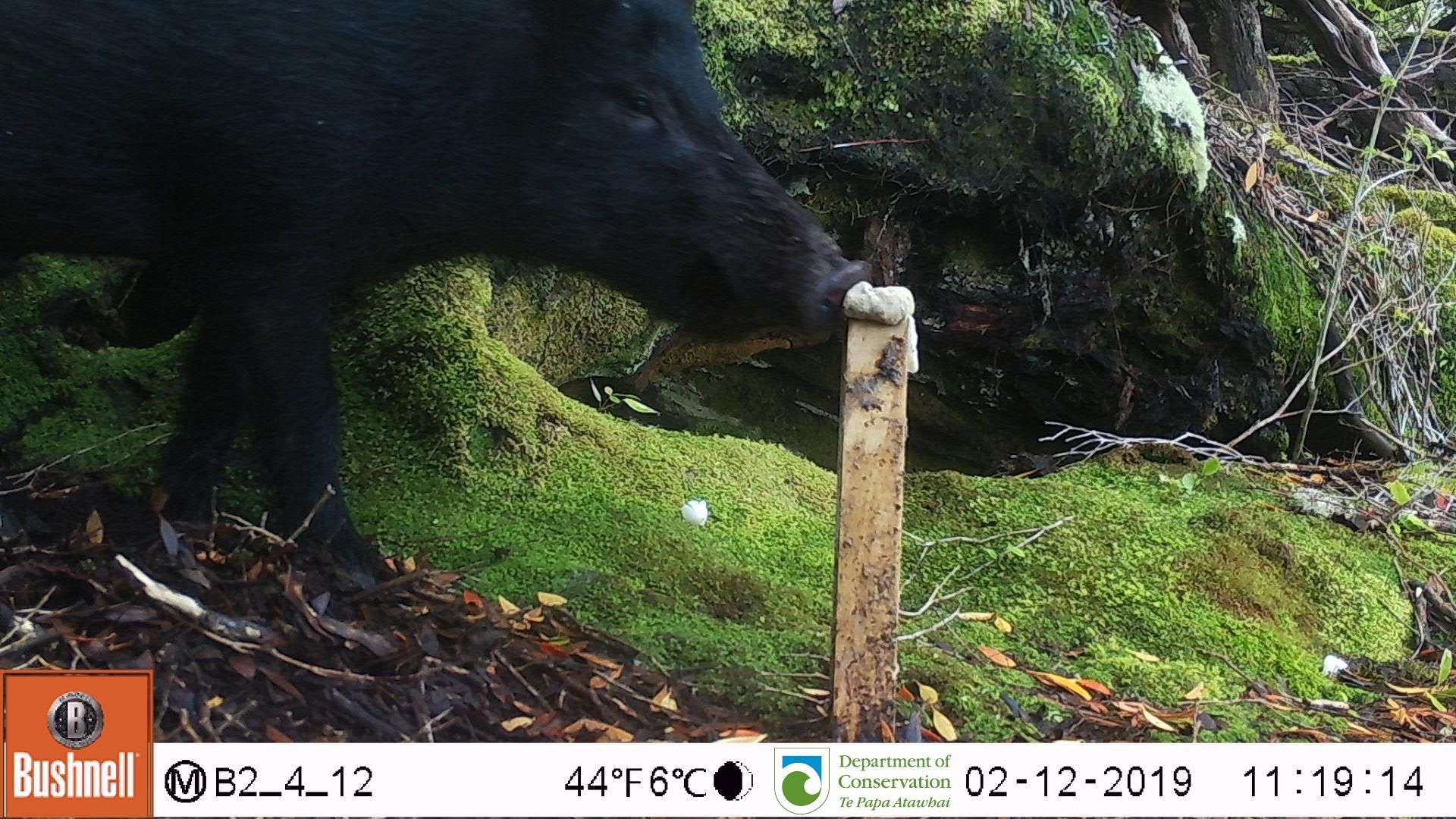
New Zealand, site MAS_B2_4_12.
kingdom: Animalia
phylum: Chordata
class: Mammalia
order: Artiodactyla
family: Suidae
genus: Sus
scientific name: Sus scrofa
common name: pig